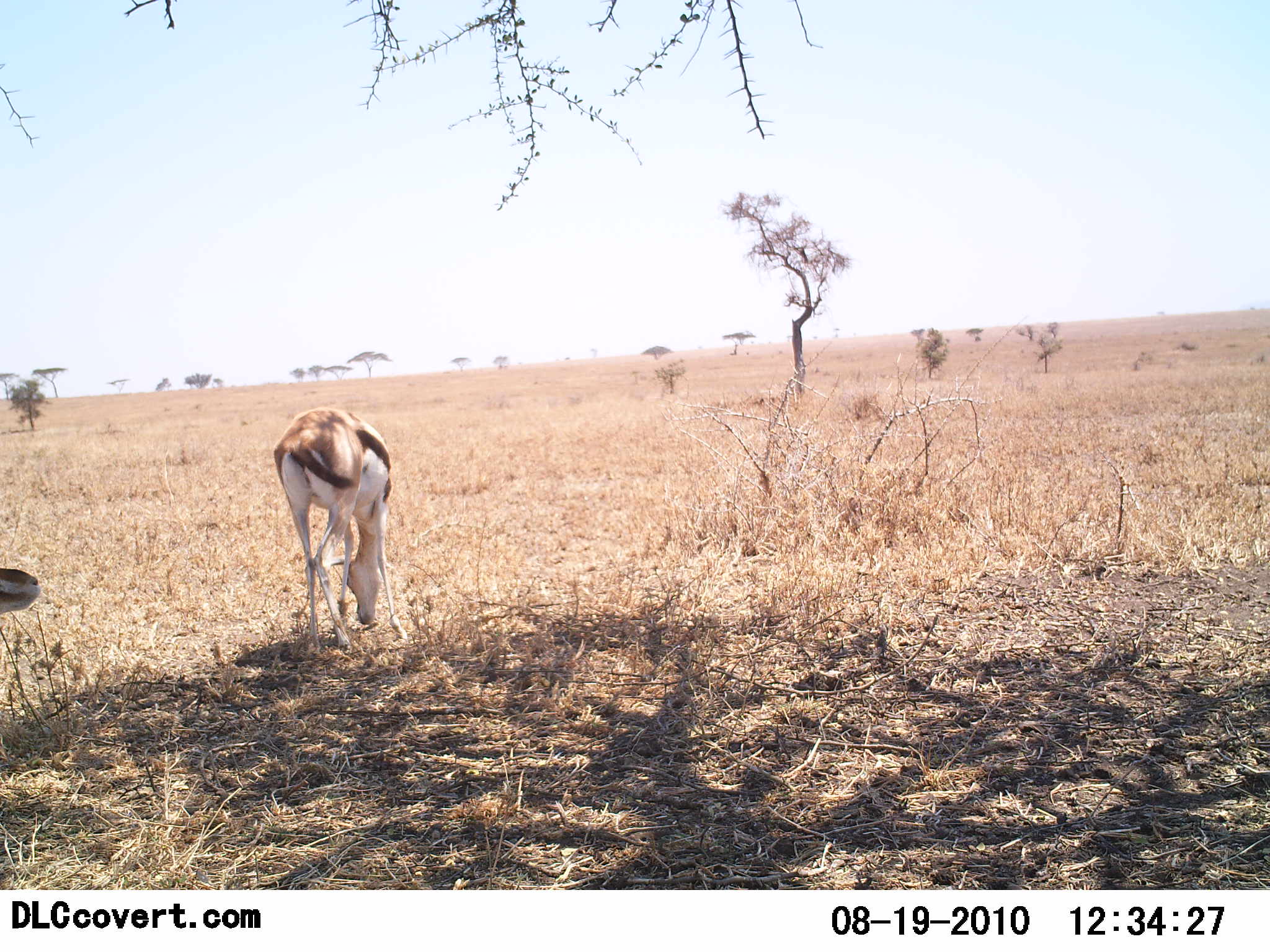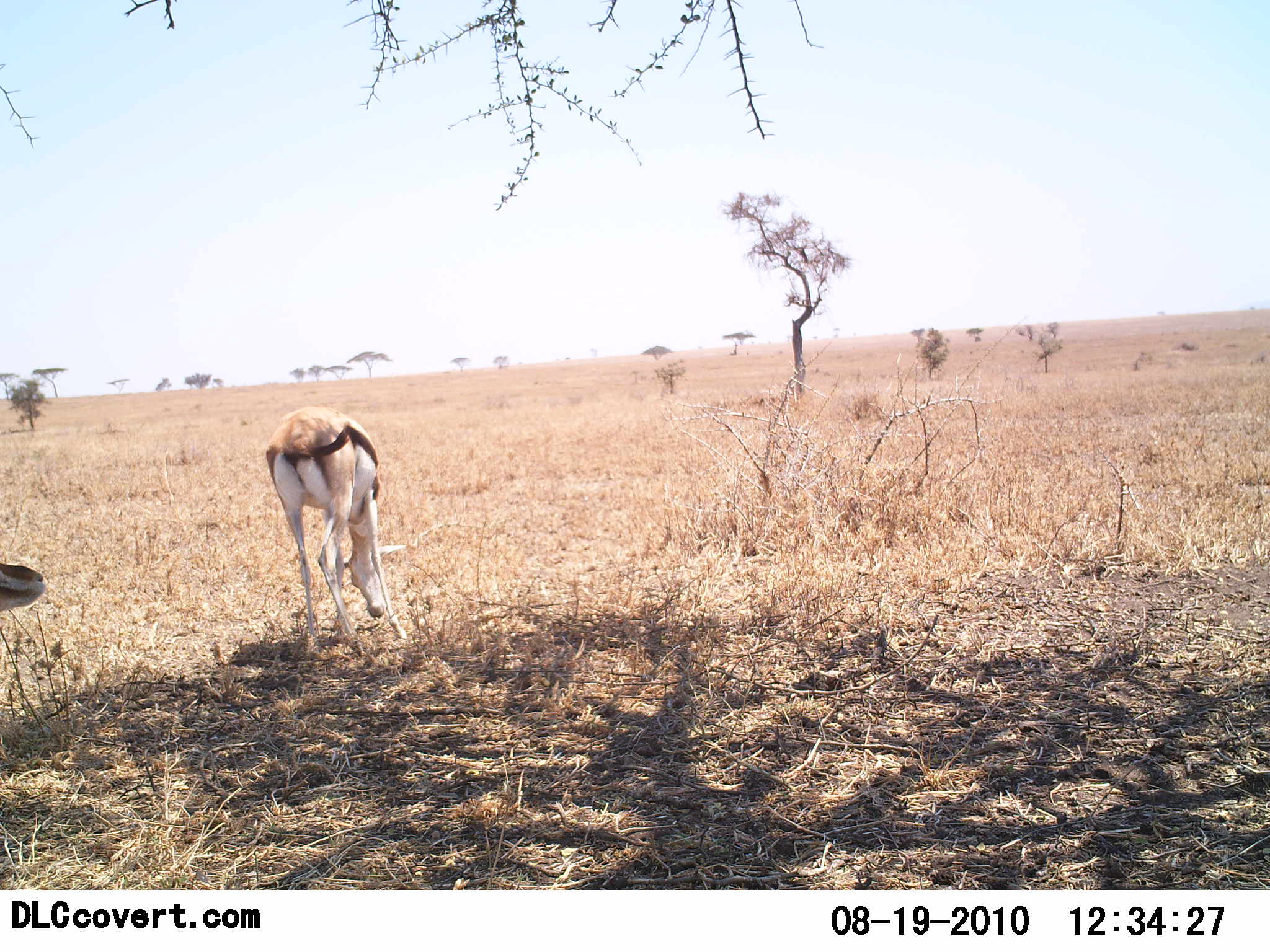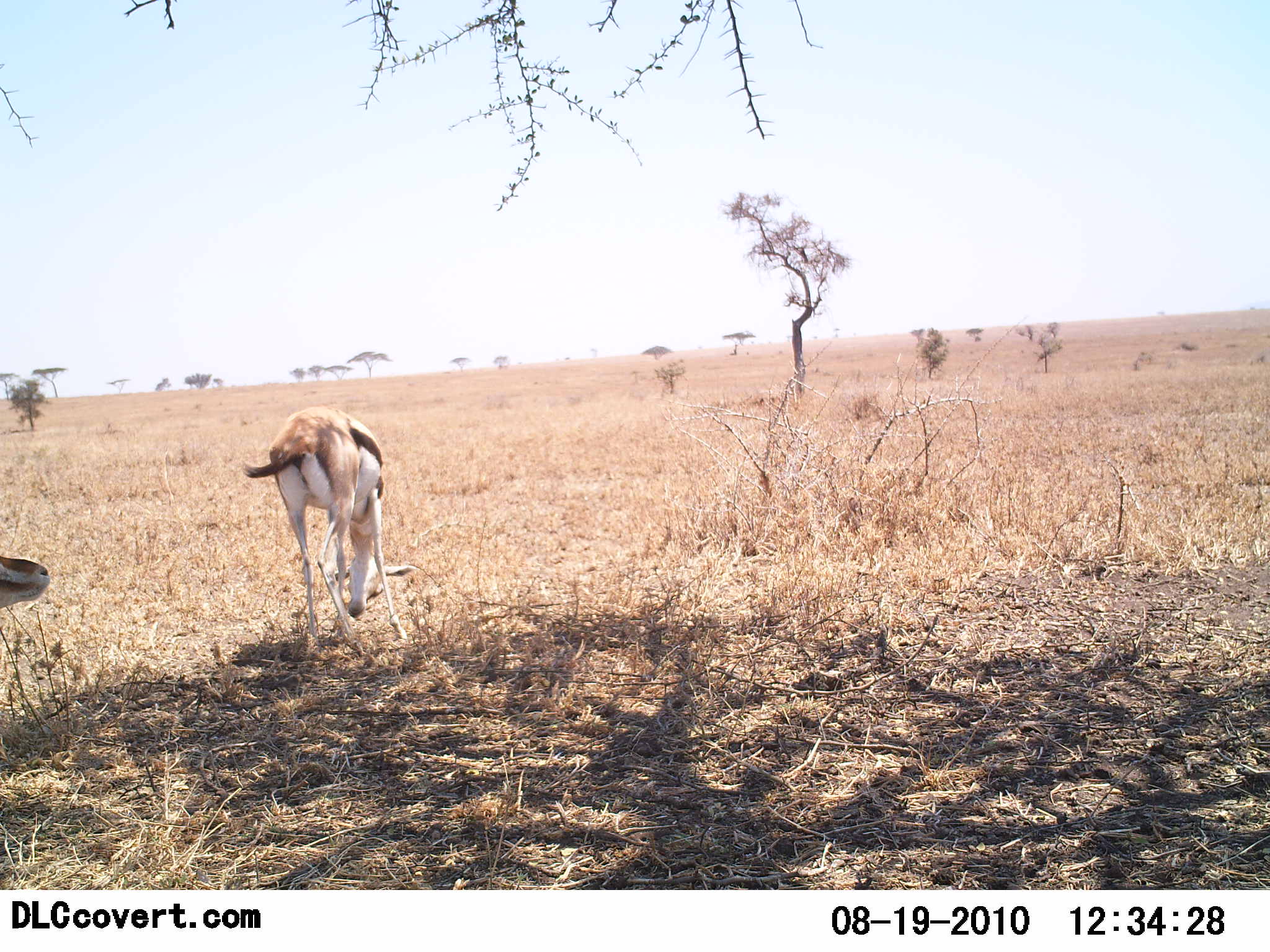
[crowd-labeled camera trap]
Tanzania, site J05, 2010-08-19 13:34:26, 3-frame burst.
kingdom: Animalia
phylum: Chordata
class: Mammalia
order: Artiodactyla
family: Bovidae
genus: Eudorcas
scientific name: Eudorcas thomsonii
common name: thomson's gazelle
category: gazellethomsons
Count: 2.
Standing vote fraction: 53%.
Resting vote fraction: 0%.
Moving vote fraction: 5%.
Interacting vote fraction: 0%.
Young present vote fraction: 0%.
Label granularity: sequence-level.